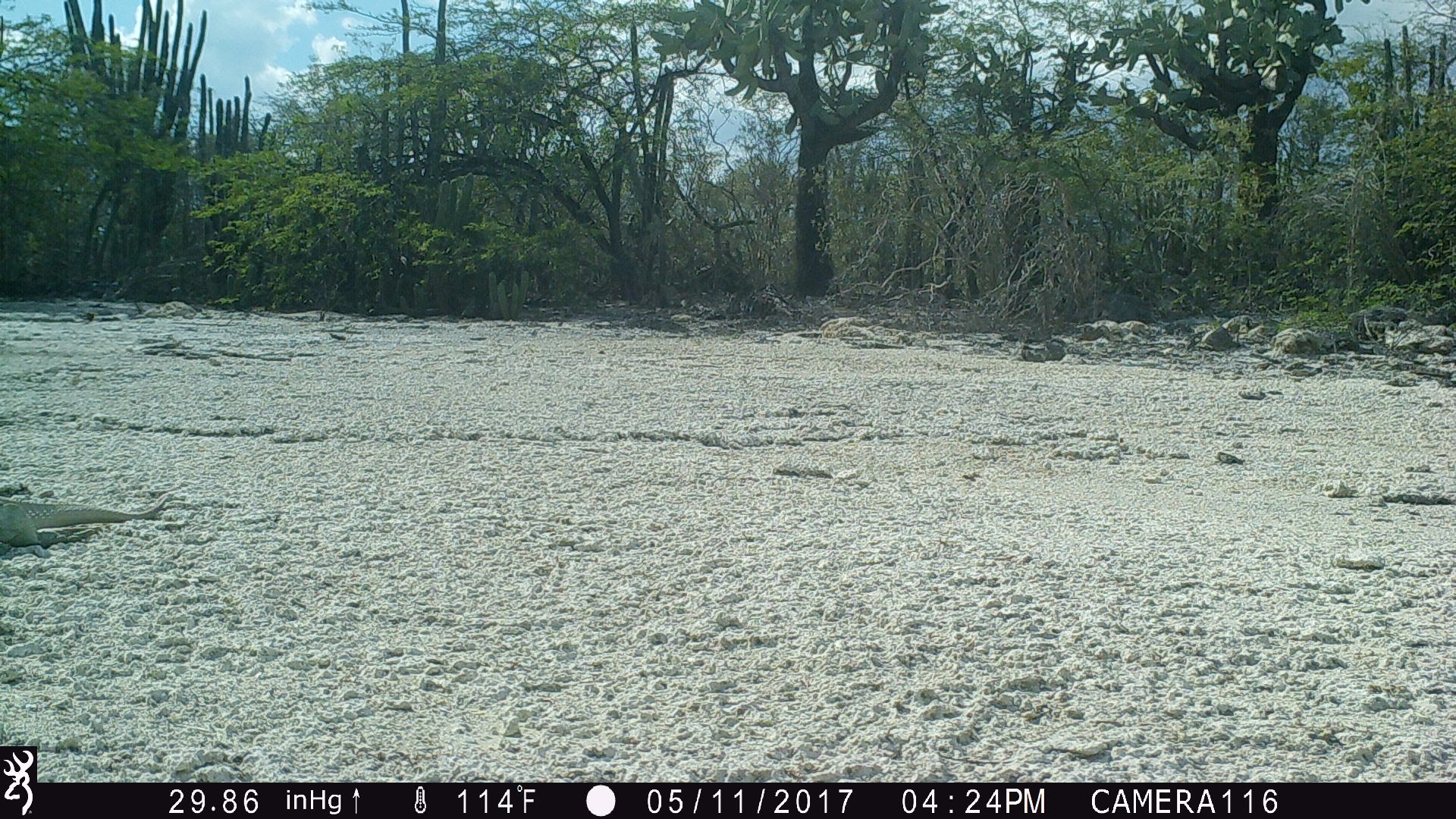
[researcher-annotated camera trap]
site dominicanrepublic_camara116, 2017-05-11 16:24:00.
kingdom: Animalia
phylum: Chordata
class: Reptilia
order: Squamata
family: Iguanidae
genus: Iguana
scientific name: Iguana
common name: typical iguanas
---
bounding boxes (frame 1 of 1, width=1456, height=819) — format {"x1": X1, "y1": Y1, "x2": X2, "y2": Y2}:
iguana: {"x1": 0, "y1": 491, "x2": 168, "y2": 557}